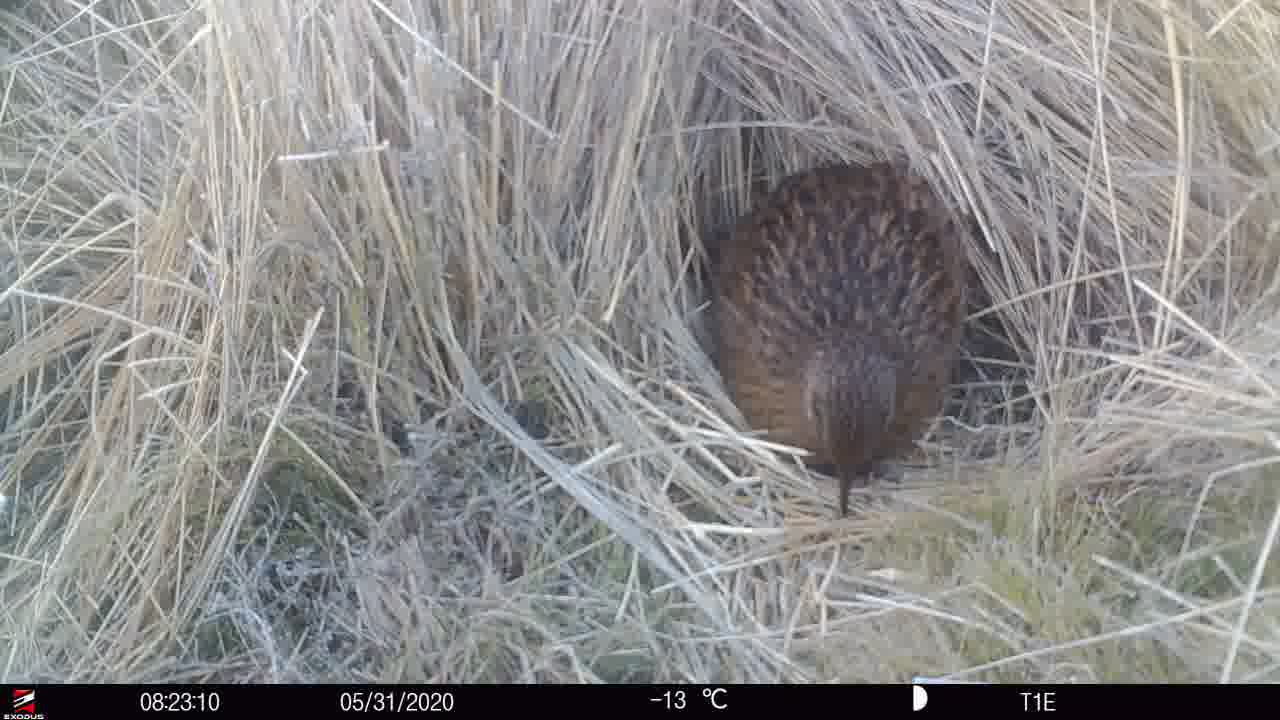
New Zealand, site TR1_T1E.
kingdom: Animalia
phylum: Chordata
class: Aves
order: Gruiformes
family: Rallidae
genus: Gallirallus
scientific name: Gallirallus australis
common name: weka